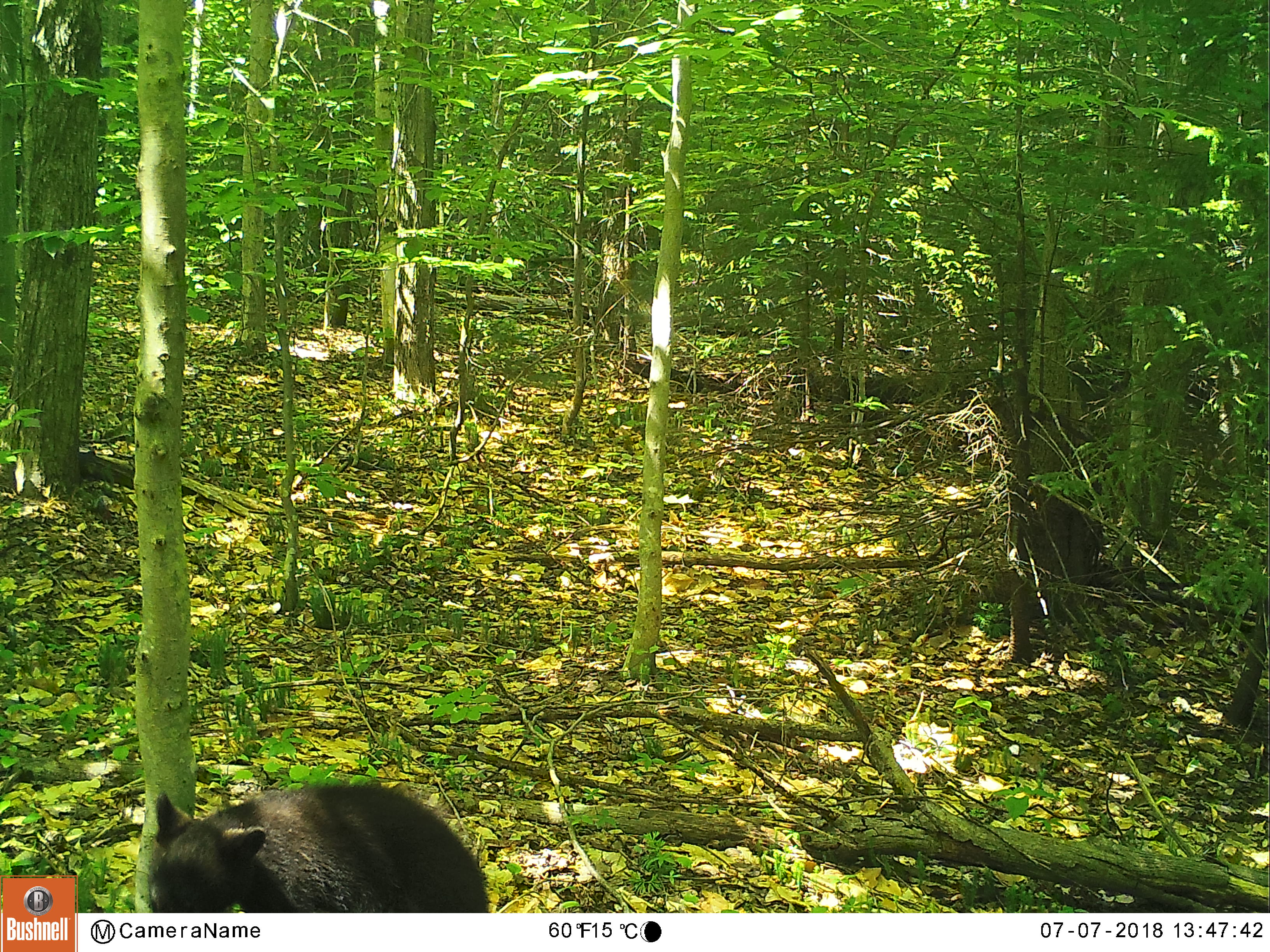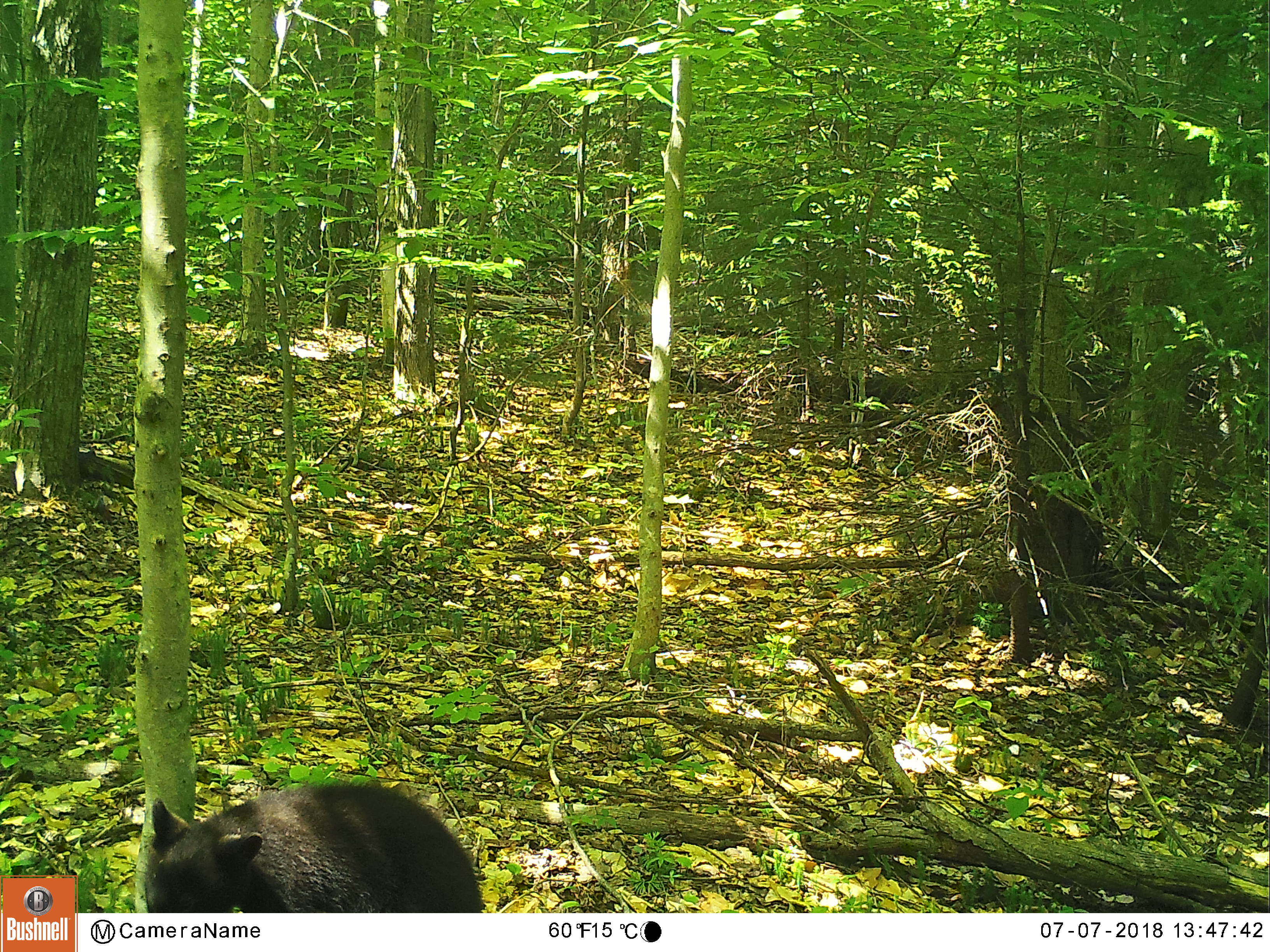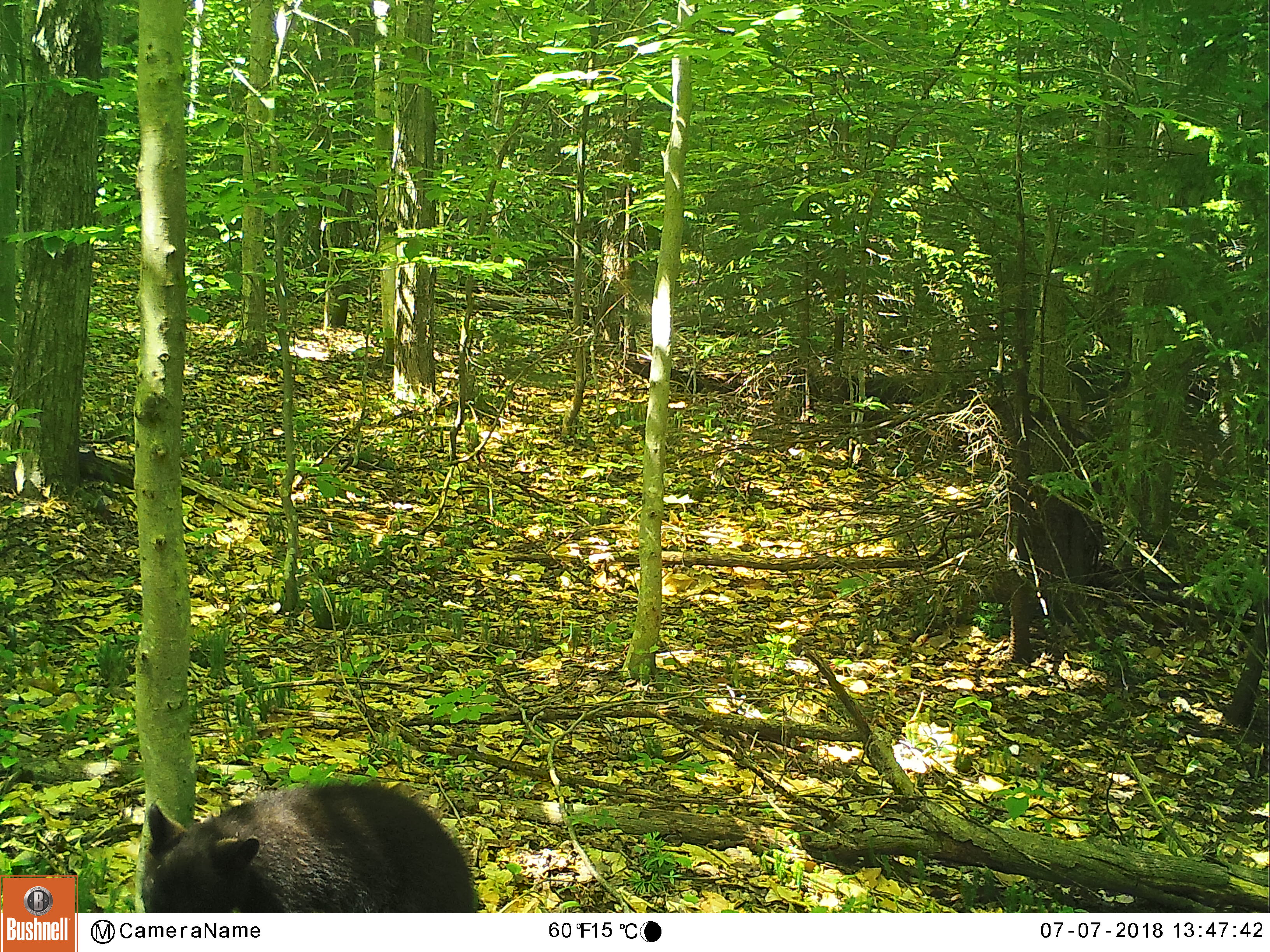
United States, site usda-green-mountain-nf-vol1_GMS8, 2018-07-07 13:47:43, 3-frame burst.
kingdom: Animalia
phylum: Chordata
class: Mammalia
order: Carnivora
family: Ursidae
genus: Ursus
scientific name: Ursus americanus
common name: black bear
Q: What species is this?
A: Black bear (Ursus americanus).